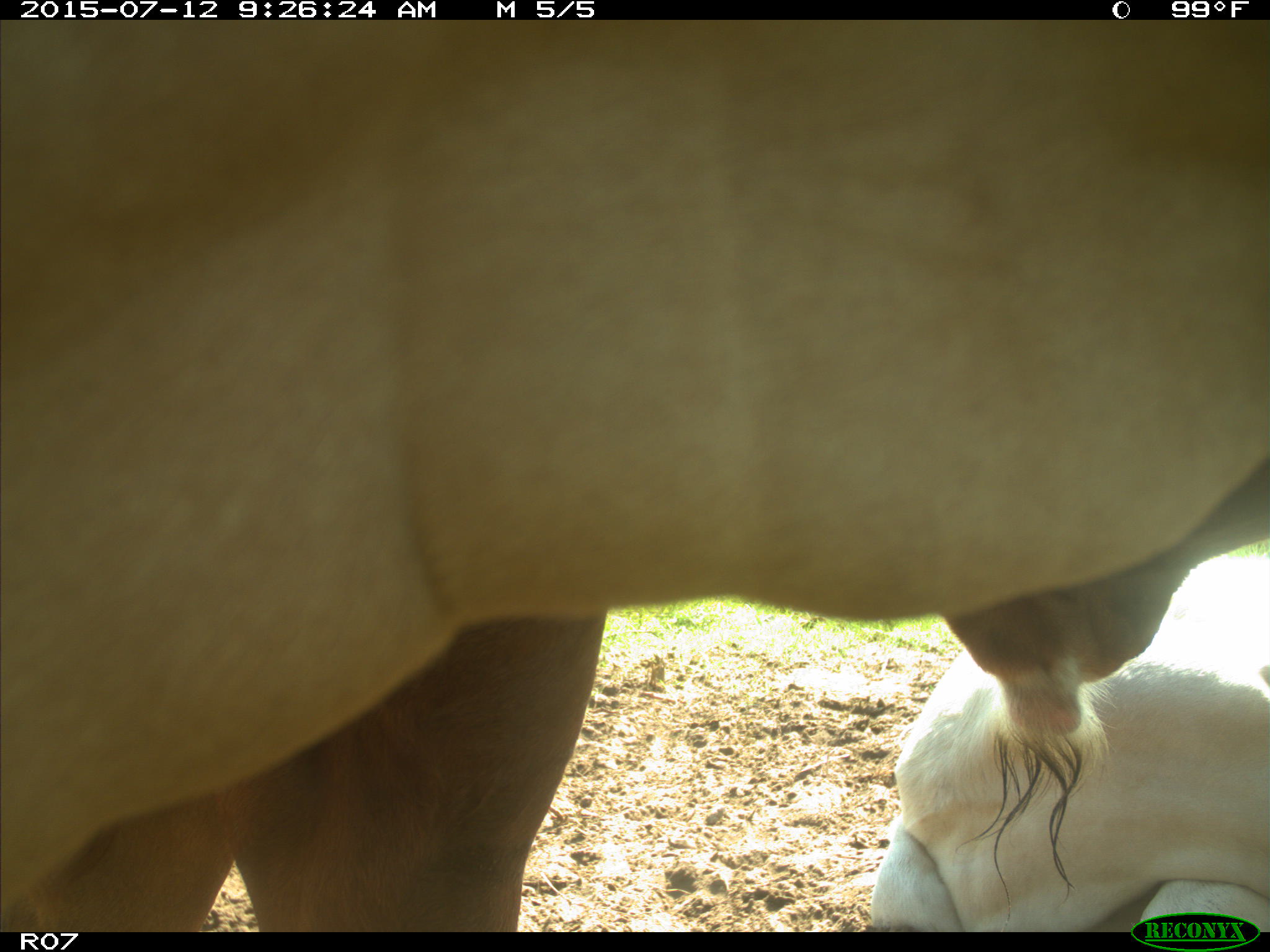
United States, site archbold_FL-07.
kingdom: Animalia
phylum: Chordata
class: Mammalia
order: Artiodactyla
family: Bovidae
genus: Bos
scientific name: Bos taurus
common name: domestic cow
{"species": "Bos taurus (domestic cow)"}